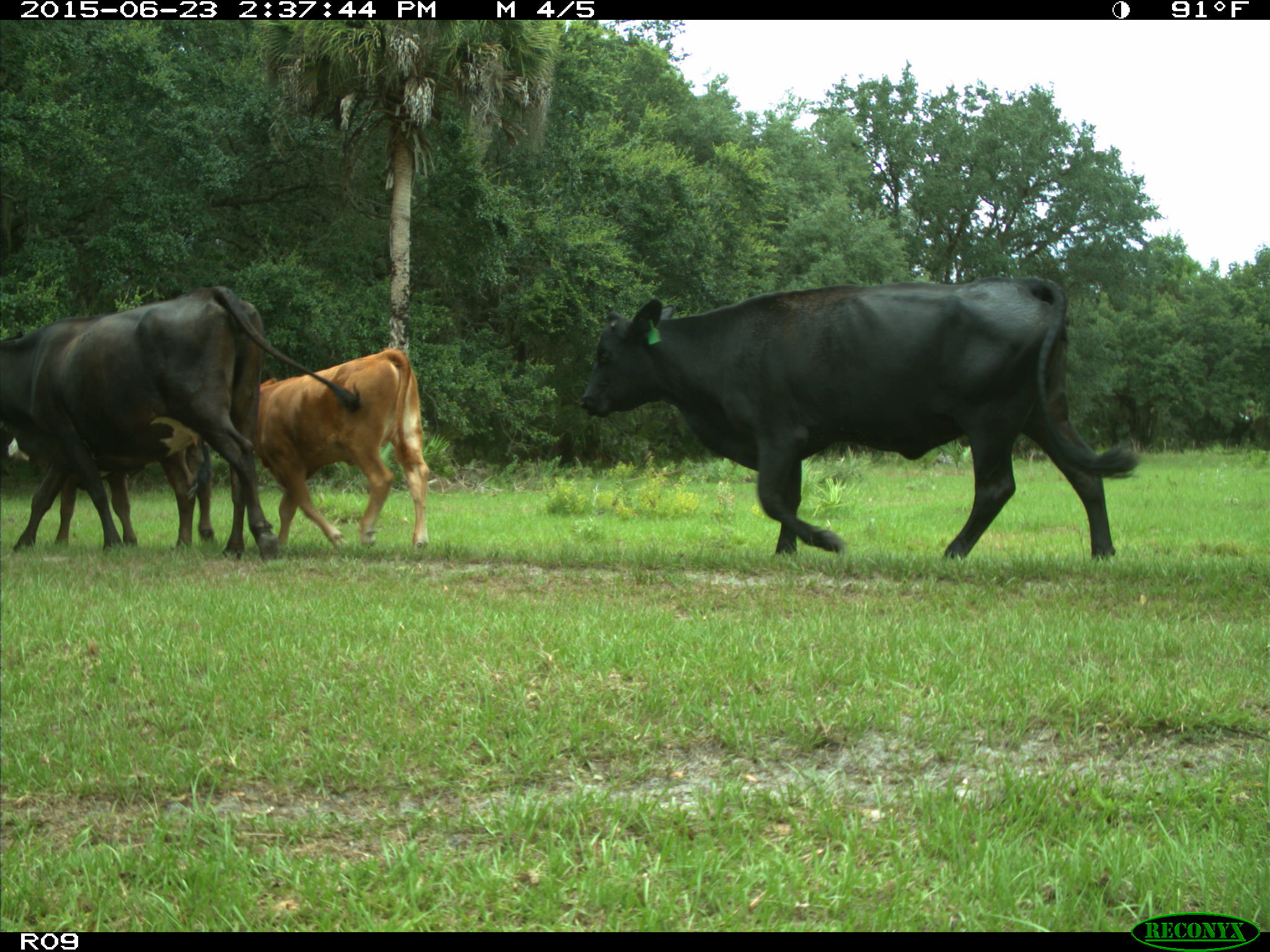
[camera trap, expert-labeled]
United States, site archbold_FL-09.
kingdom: Animalia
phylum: Chordata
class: Mammalia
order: Artiodactyla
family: Bovidae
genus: Bos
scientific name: Bos taurus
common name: domestic cow